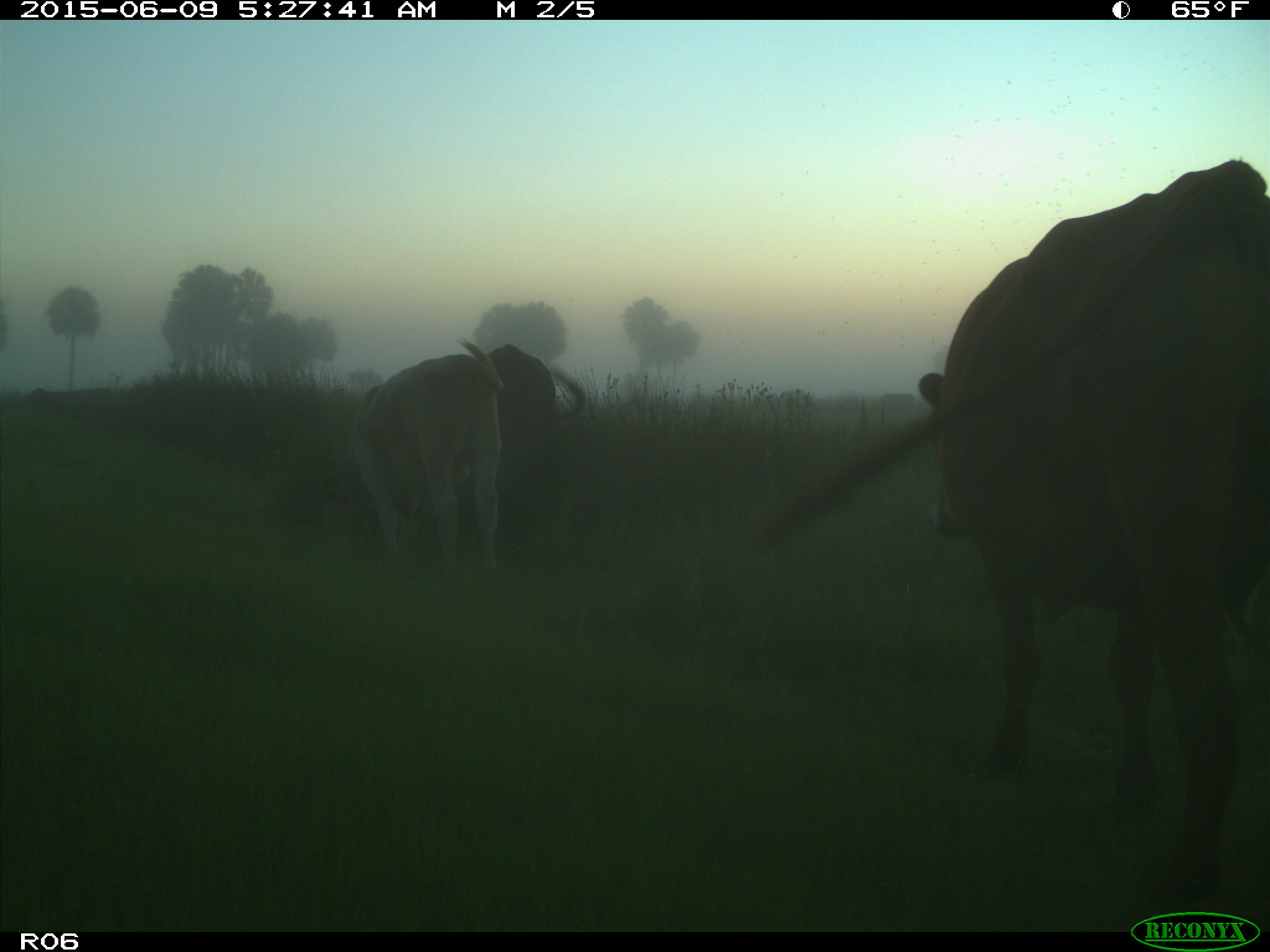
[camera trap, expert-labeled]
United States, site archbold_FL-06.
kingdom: Animalia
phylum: Chordata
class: Mammalia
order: Artiodactyla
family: Bovidae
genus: Bos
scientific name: Bos taurus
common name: domestic cow